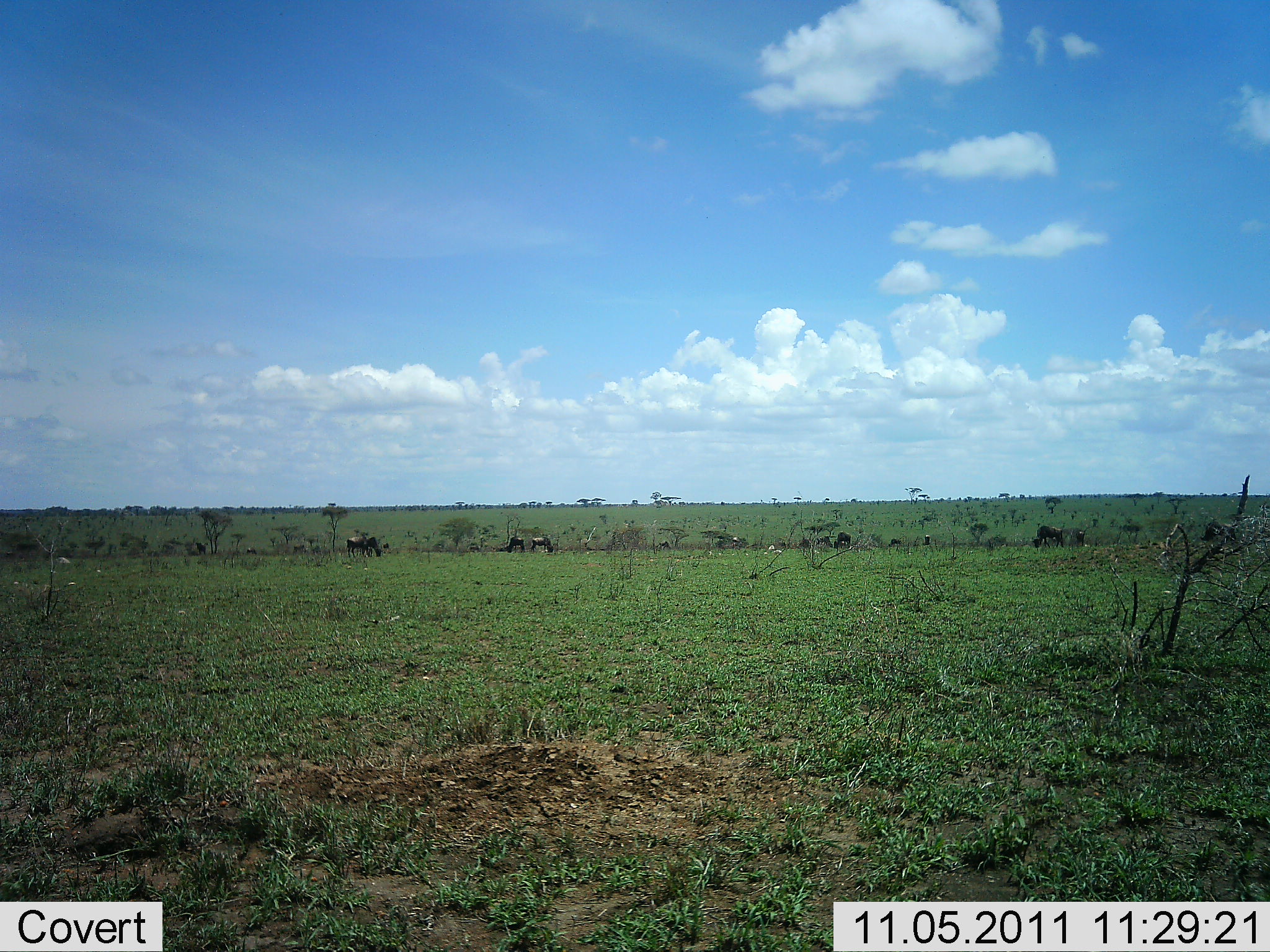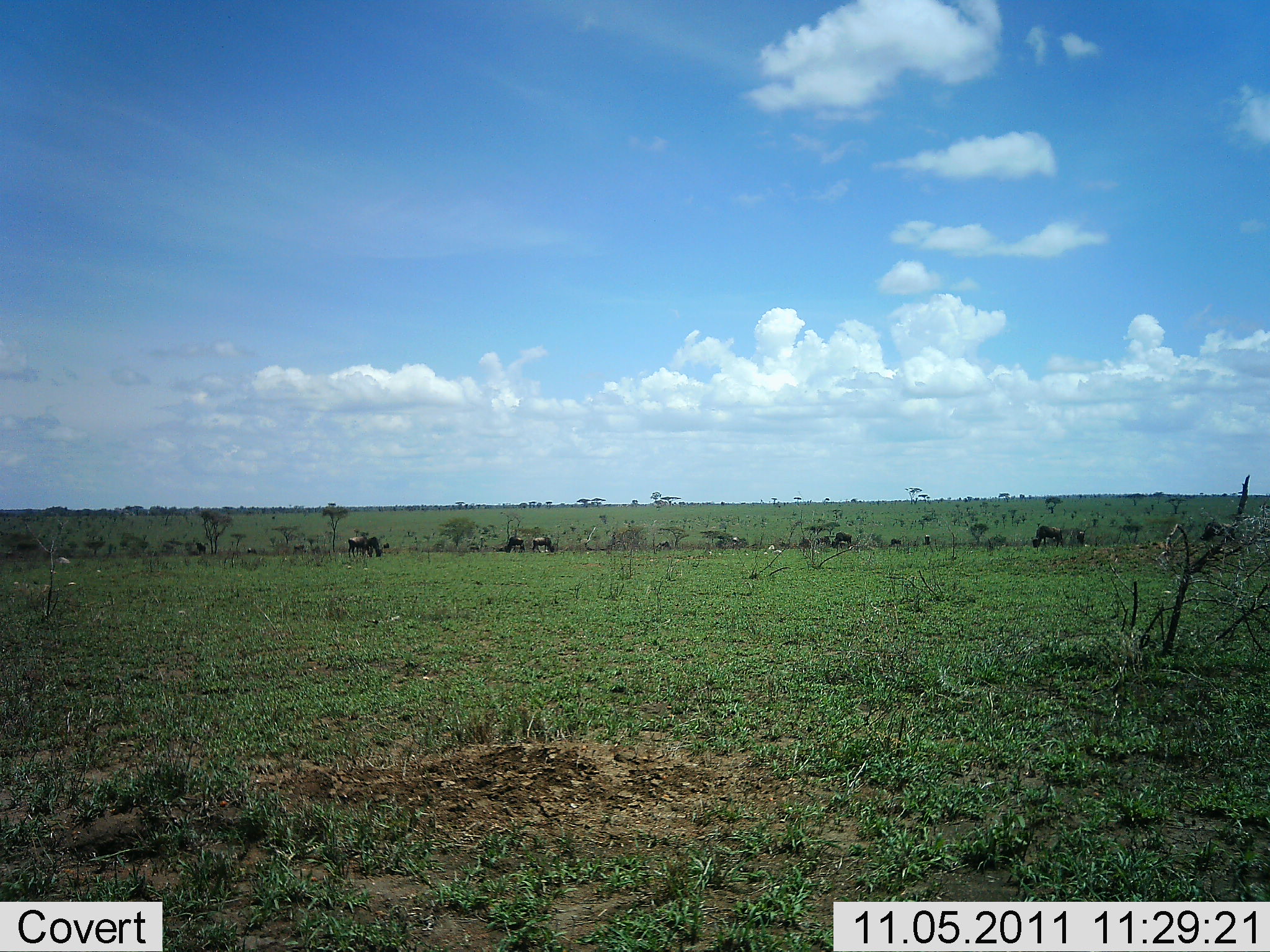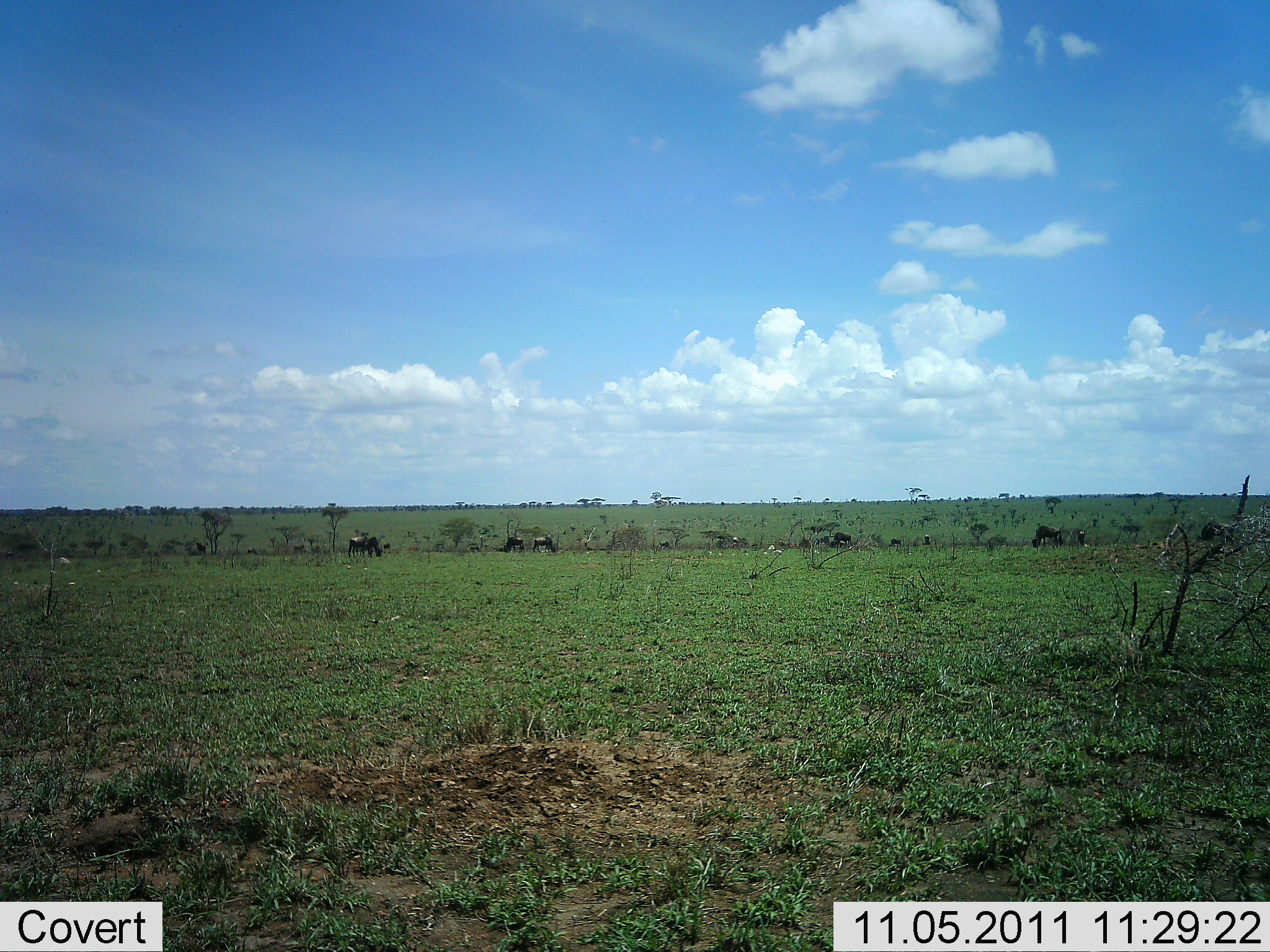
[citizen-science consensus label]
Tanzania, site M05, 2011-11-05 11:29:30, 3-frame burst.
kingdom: Animalia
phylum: Chordata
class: Mammalia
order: Artiodactyla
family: Bovidae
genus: Connochaetes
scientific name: Connochaetes taurinus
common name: blue wildebeest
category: wildebeest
Wildebeest (blue wildebeest) (Connochaetes taurinus), count 10. Behavior (volunteer vote fractions): standing 31%, resting 0%, moving 8%, interacting 0%. Young present (vote fraction): 0%. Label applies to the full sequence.